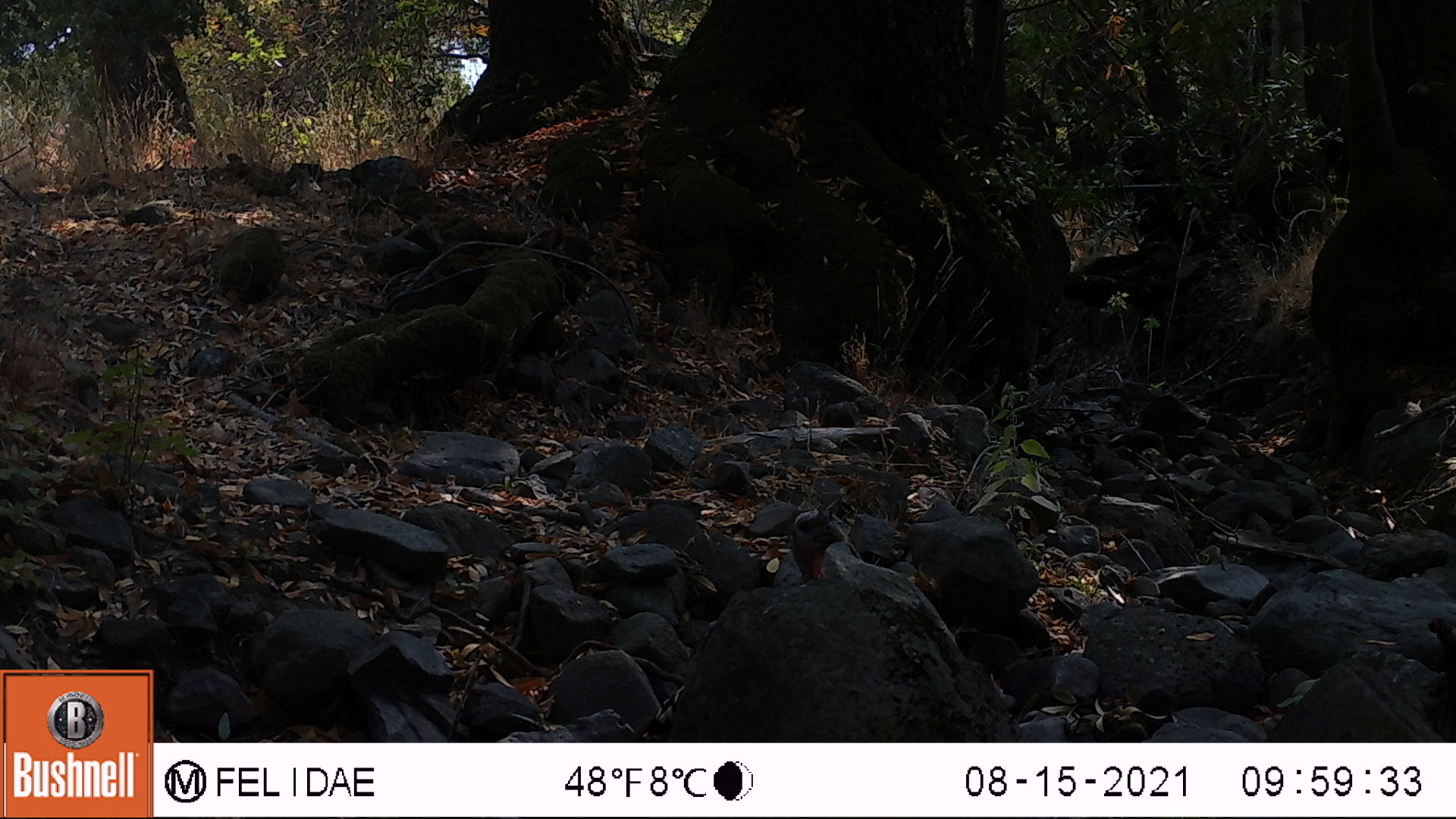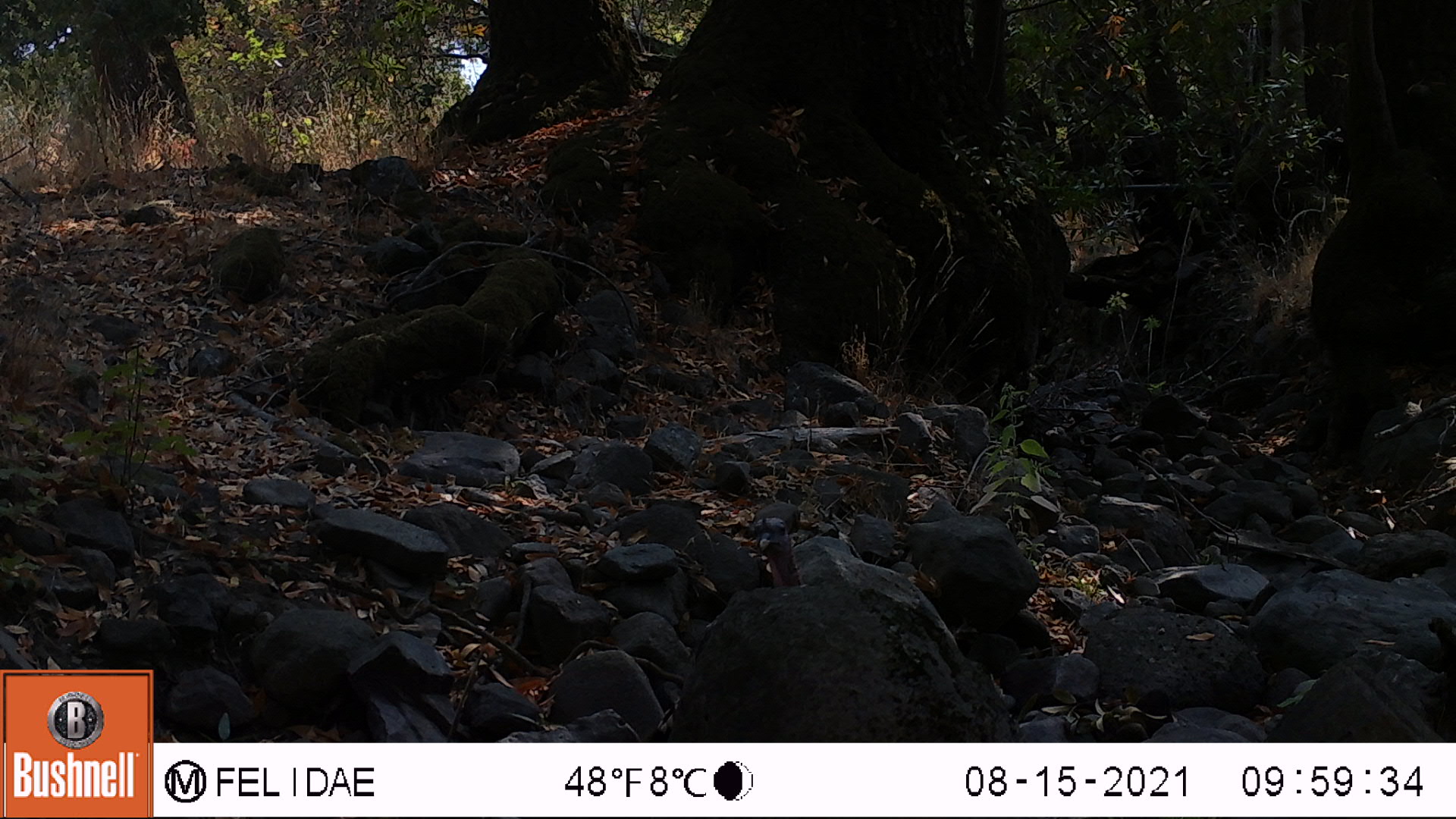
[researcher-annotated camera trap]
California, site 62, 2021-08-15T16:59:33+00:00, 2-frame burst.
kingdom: Animalia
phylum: Chordata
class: Aves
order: Galliformes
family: Phasianidae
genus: Meleagris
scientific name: Meleagris gallopavo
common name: turkey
Turkey (Meleagris gallopavo).